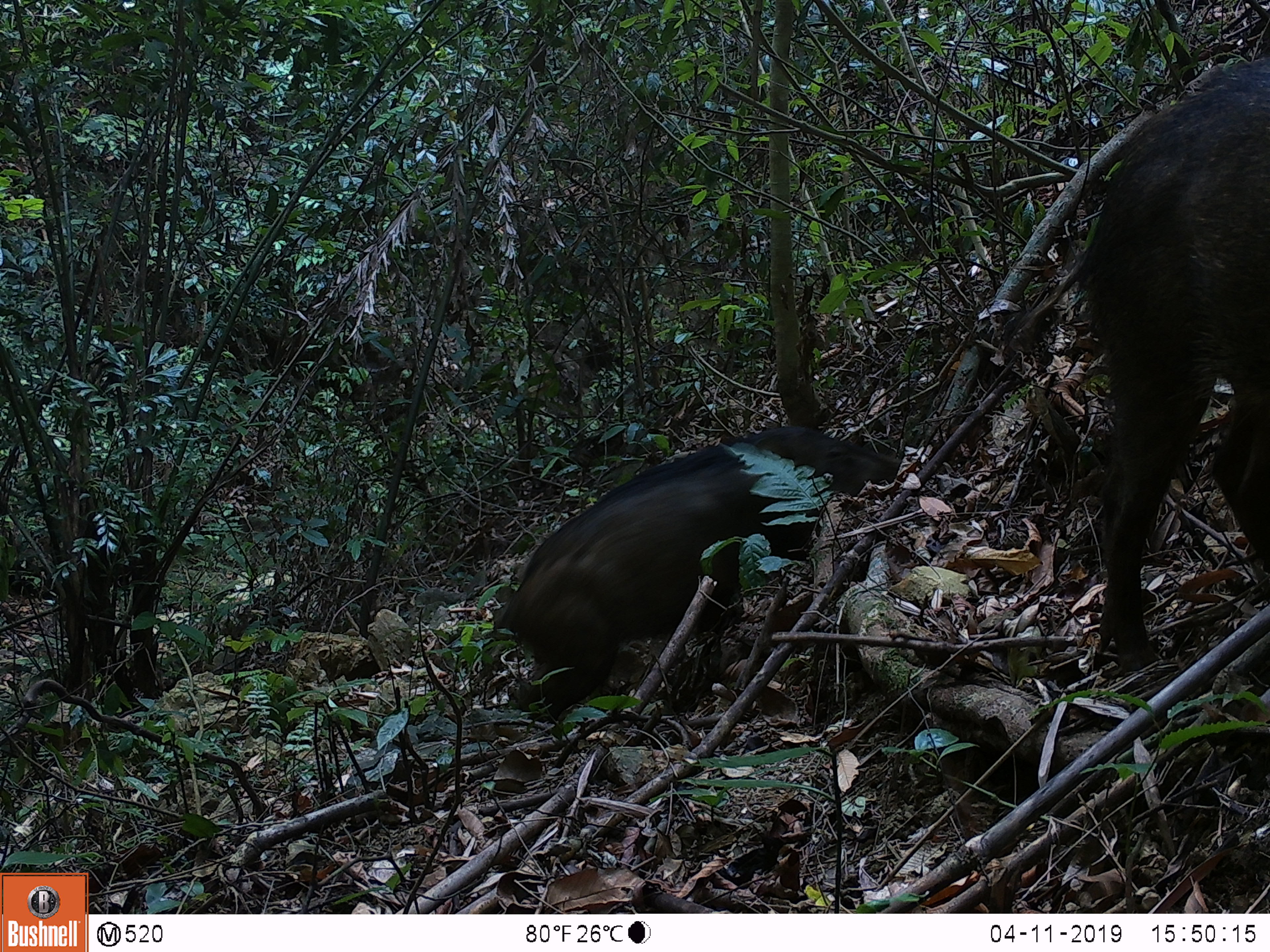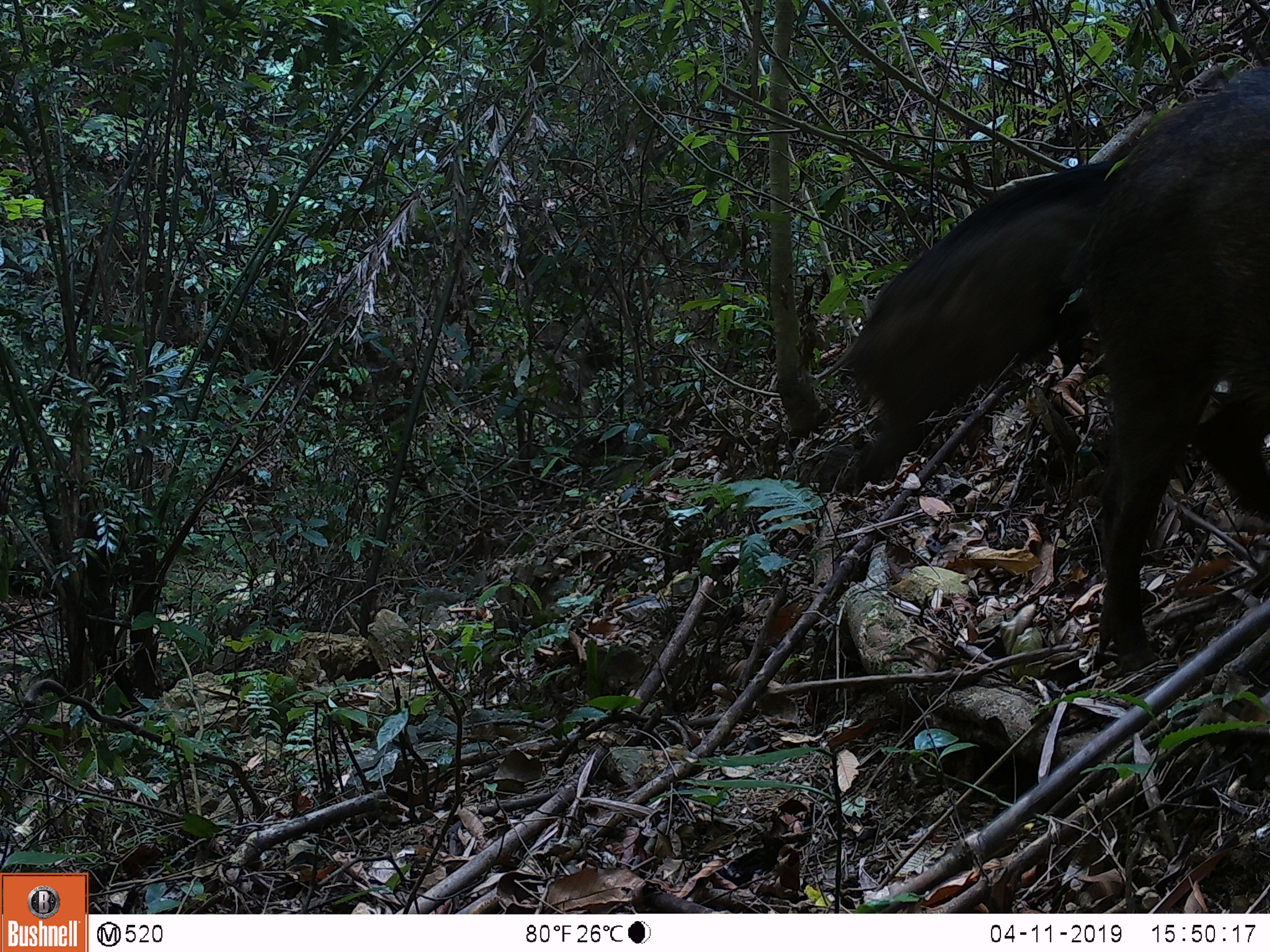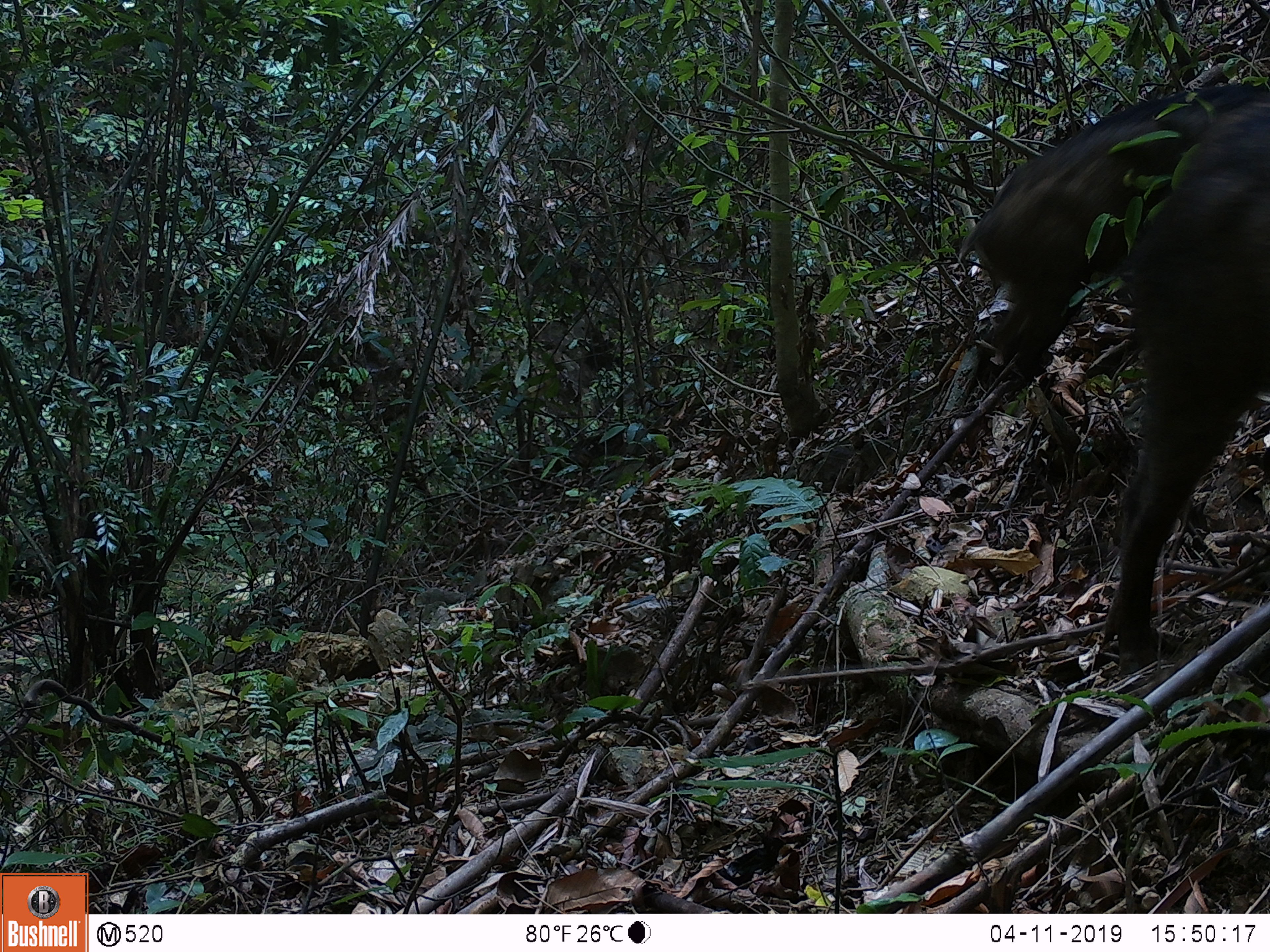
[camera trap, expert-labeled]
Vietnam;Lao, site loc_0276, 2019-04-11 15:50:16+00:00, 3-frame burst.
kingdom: Animalia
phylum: Chordata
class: Mammalia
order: Artiodactyla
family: Suidae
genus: Sus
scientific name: Sus scrofa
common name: eurasian wild pig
Eurasian wild pig (Sus scrofa). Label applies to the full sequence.